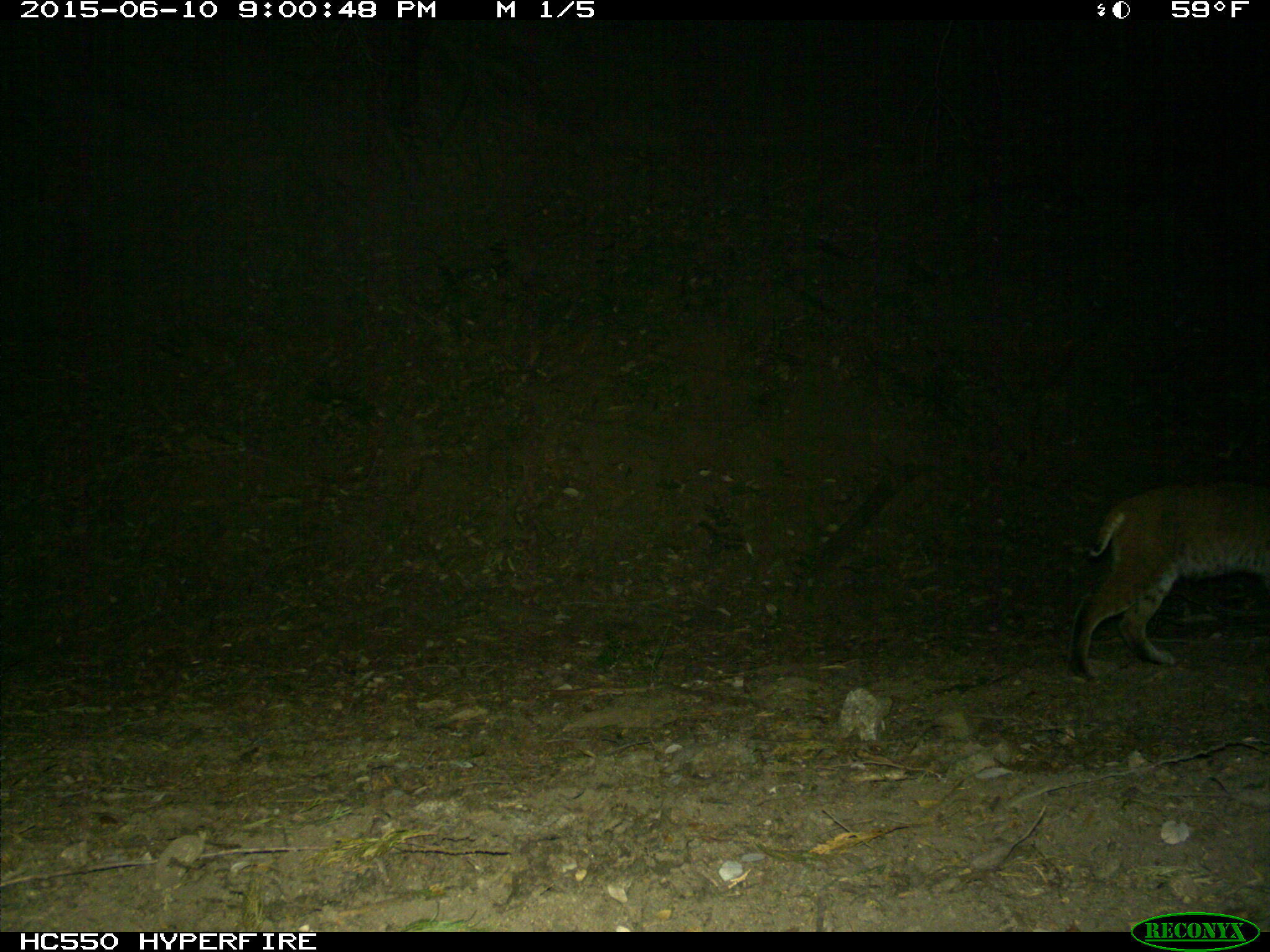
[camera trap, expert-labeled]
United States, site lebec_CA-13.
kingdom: Animalia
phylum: Chordata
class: Mammalia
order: Carnivora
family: Felidae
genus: Lynx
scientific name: Lynx rufus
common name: bobcat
Lynx rufus (bobcat).